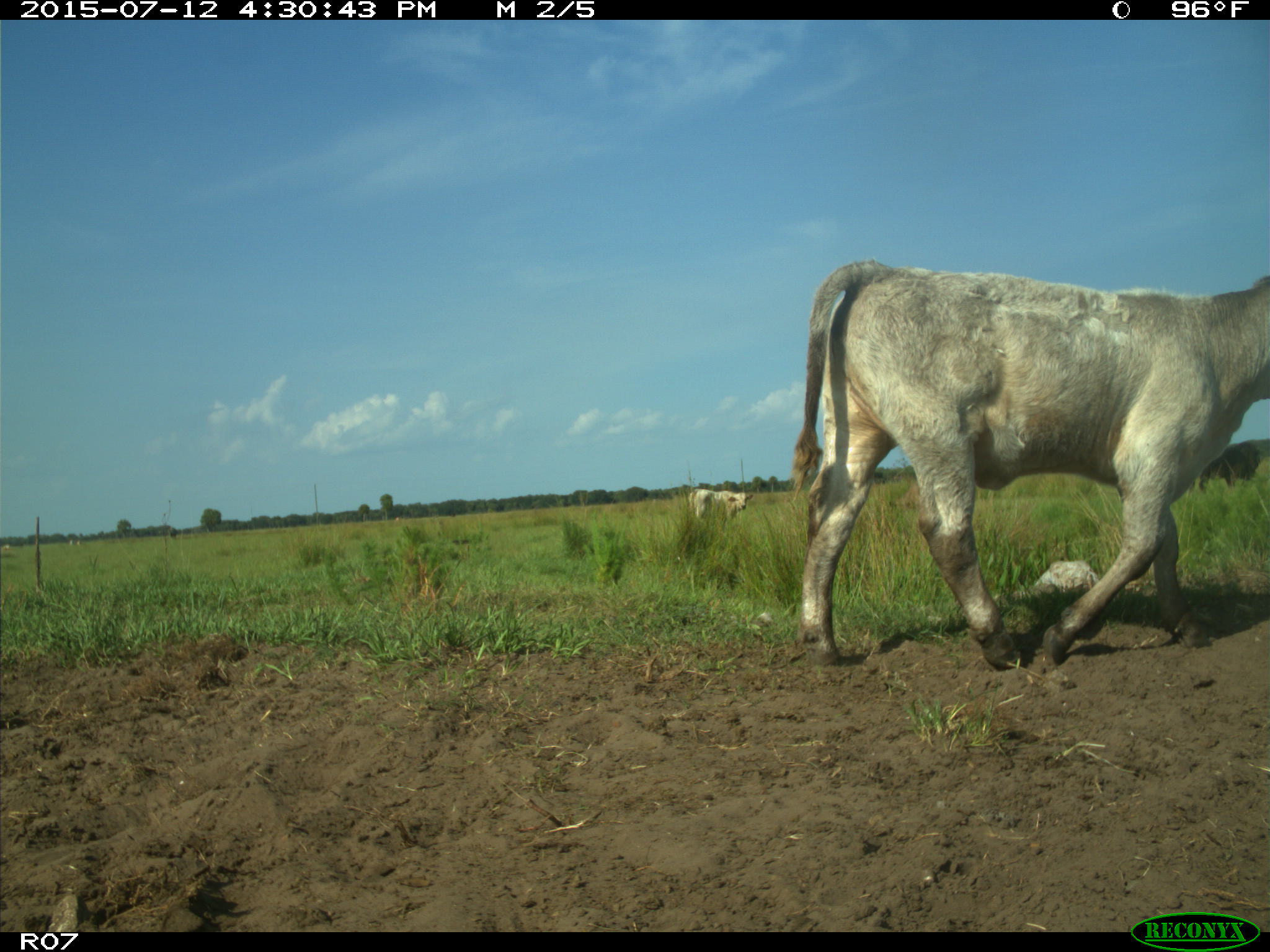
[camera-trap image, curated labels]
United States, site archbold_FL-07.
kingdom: Animalia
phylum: Chordata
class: Mammalia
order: Artiodactyla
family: Bovidae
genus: Bos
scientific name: Bos taurus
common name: domestic cow